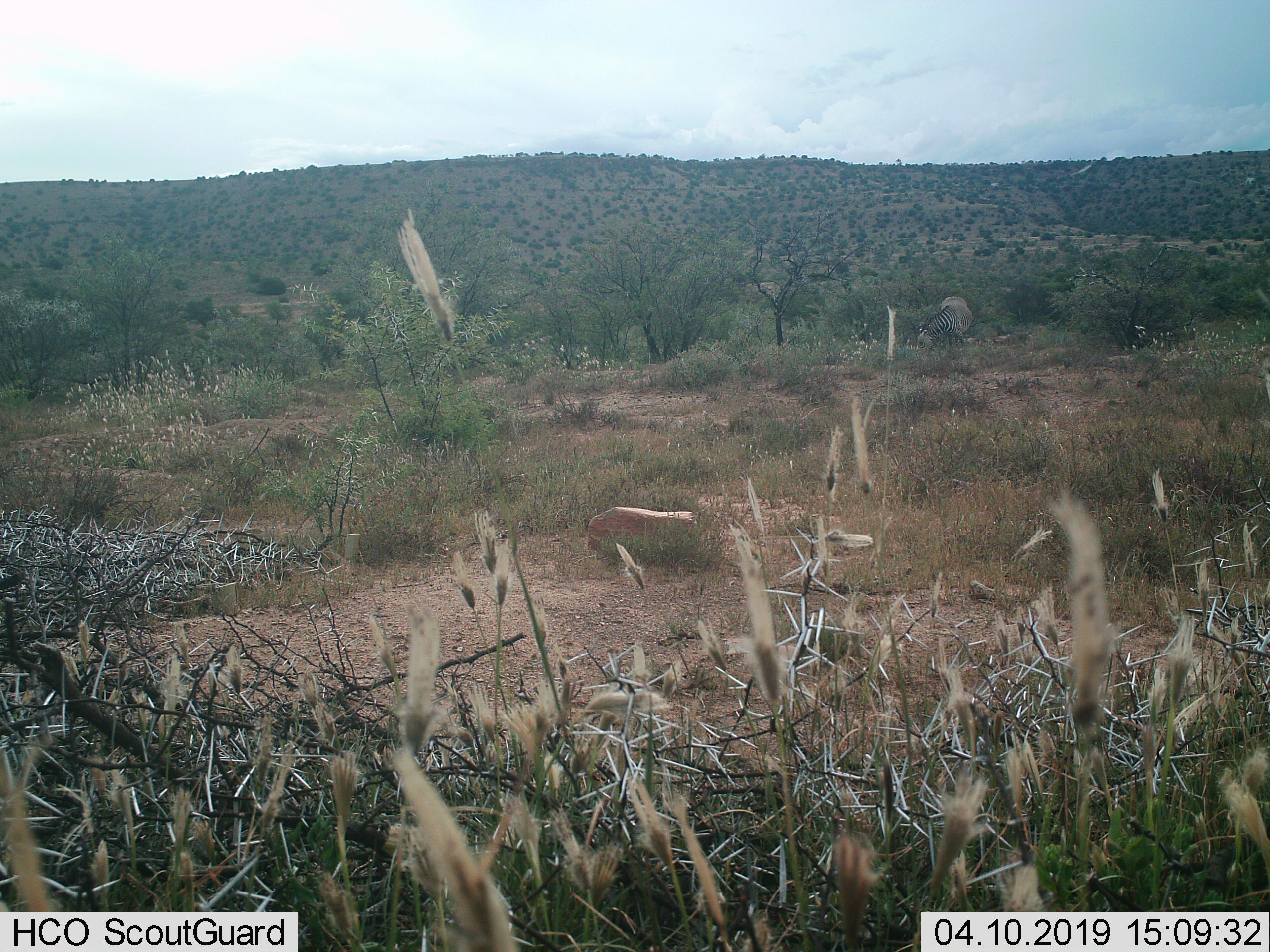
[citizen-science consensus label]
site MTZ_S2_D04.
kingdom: Animalia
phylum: Chordata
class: Mammalia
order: Perissodactyla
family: Equidae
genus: Equus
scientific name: Equus zebra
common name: mountain zebra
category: zebramountain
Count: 1.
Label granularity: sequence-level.